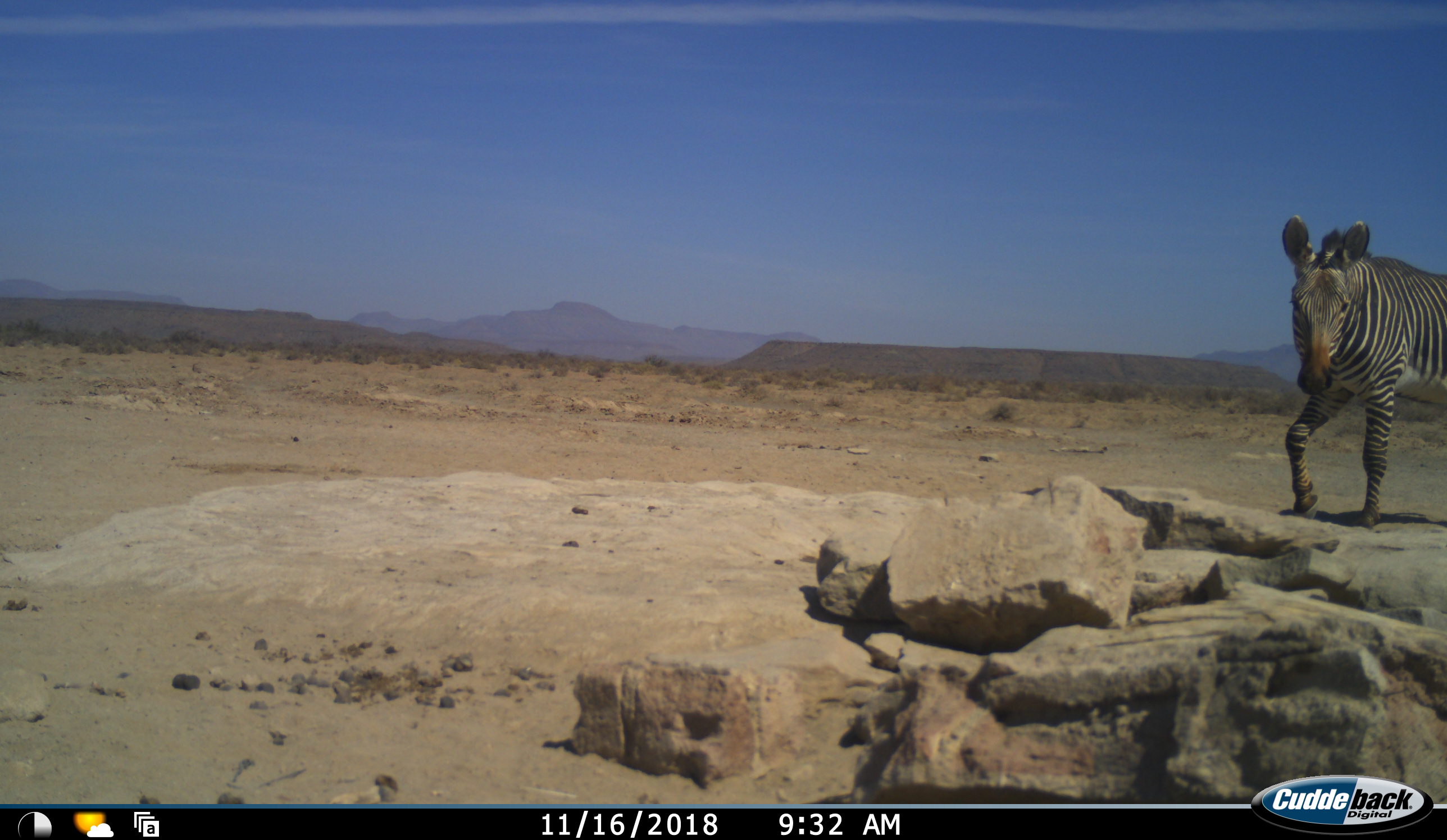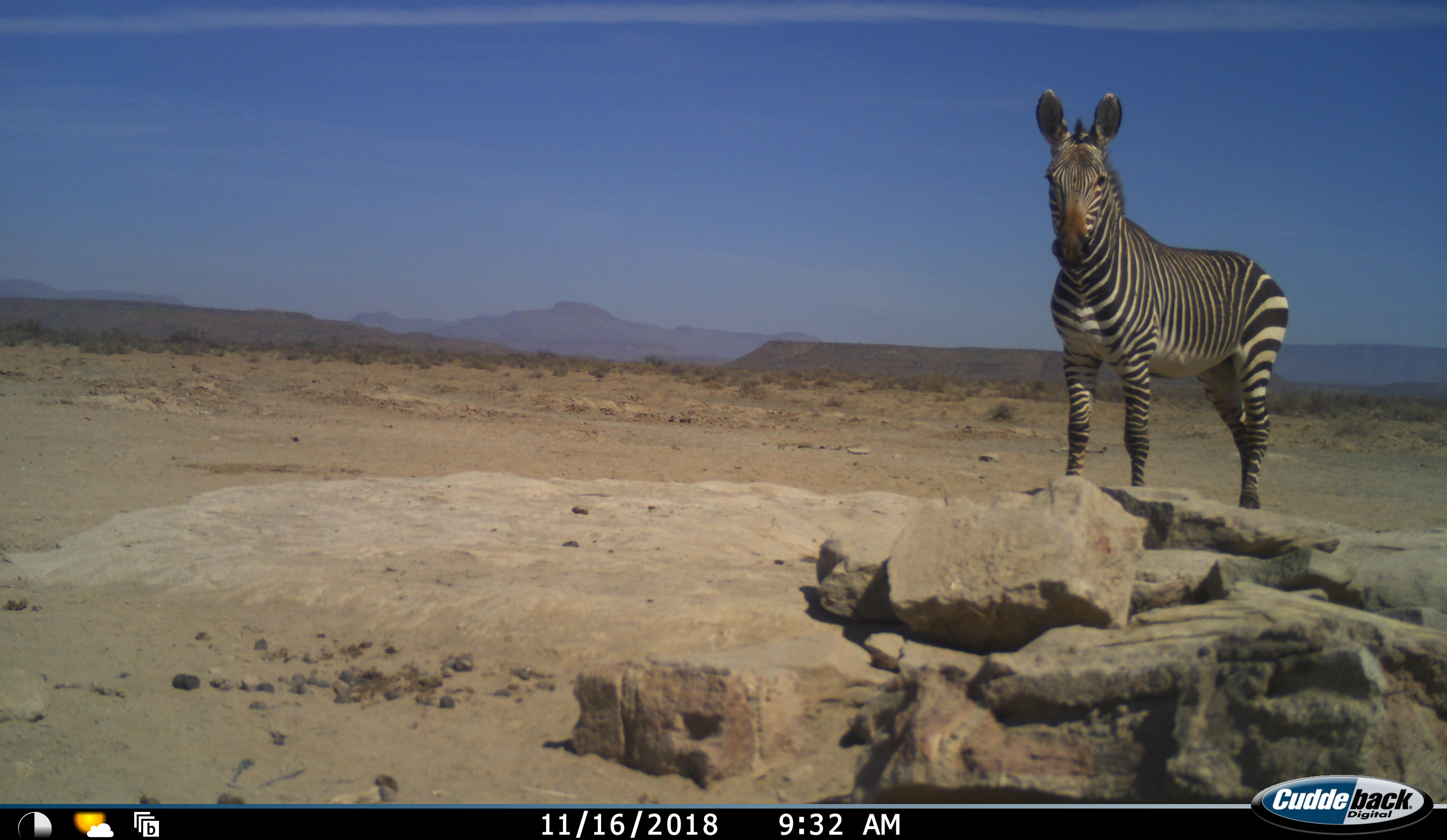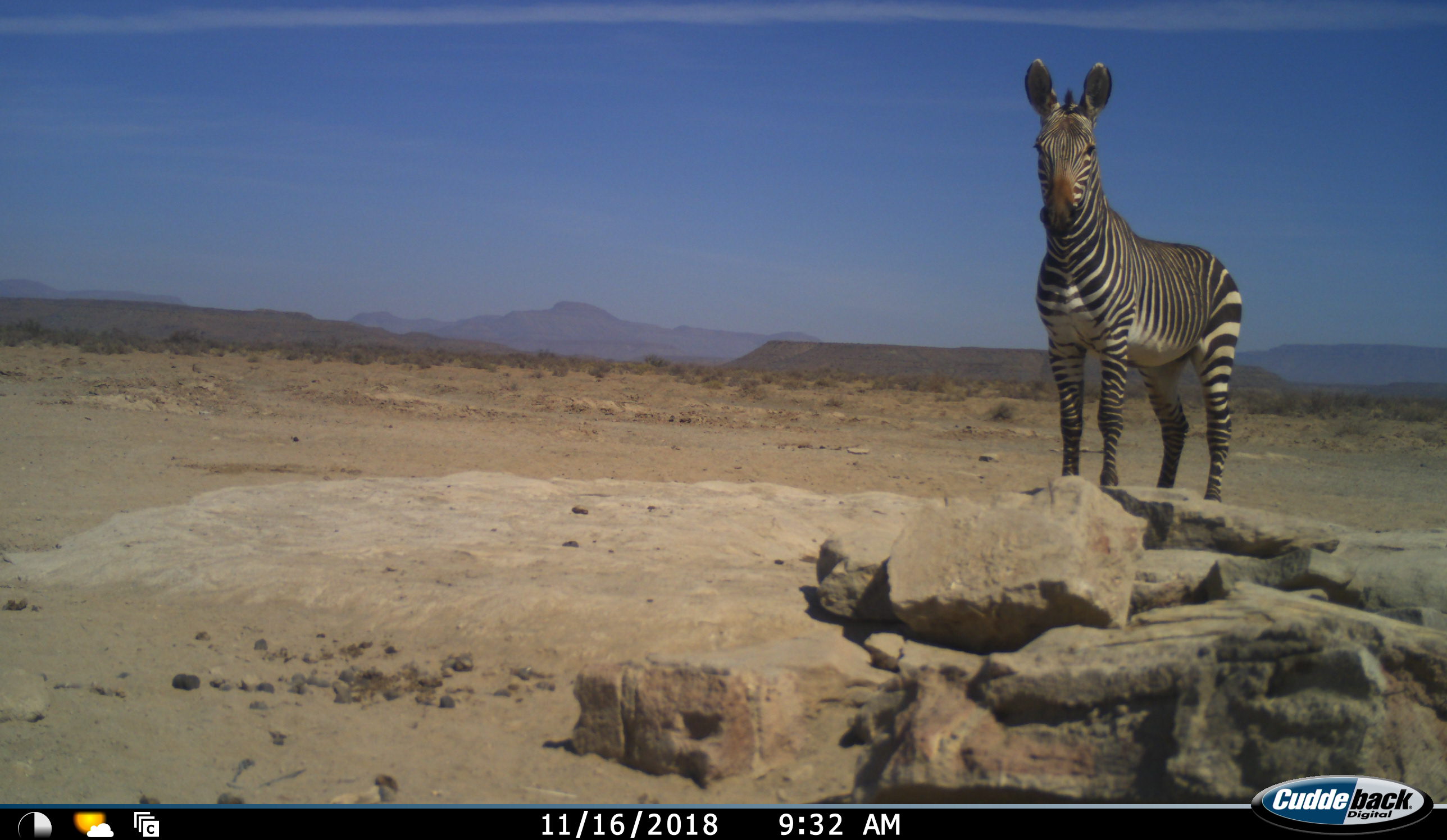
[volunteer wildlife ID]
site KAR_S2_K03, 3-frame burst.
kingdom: Animalia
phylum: Chordata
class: Mammalia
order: Perissodactyla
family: Equidae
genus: Equus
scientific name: Equus zebra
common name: mountain zebra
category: zebramountain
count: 1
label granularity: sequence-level